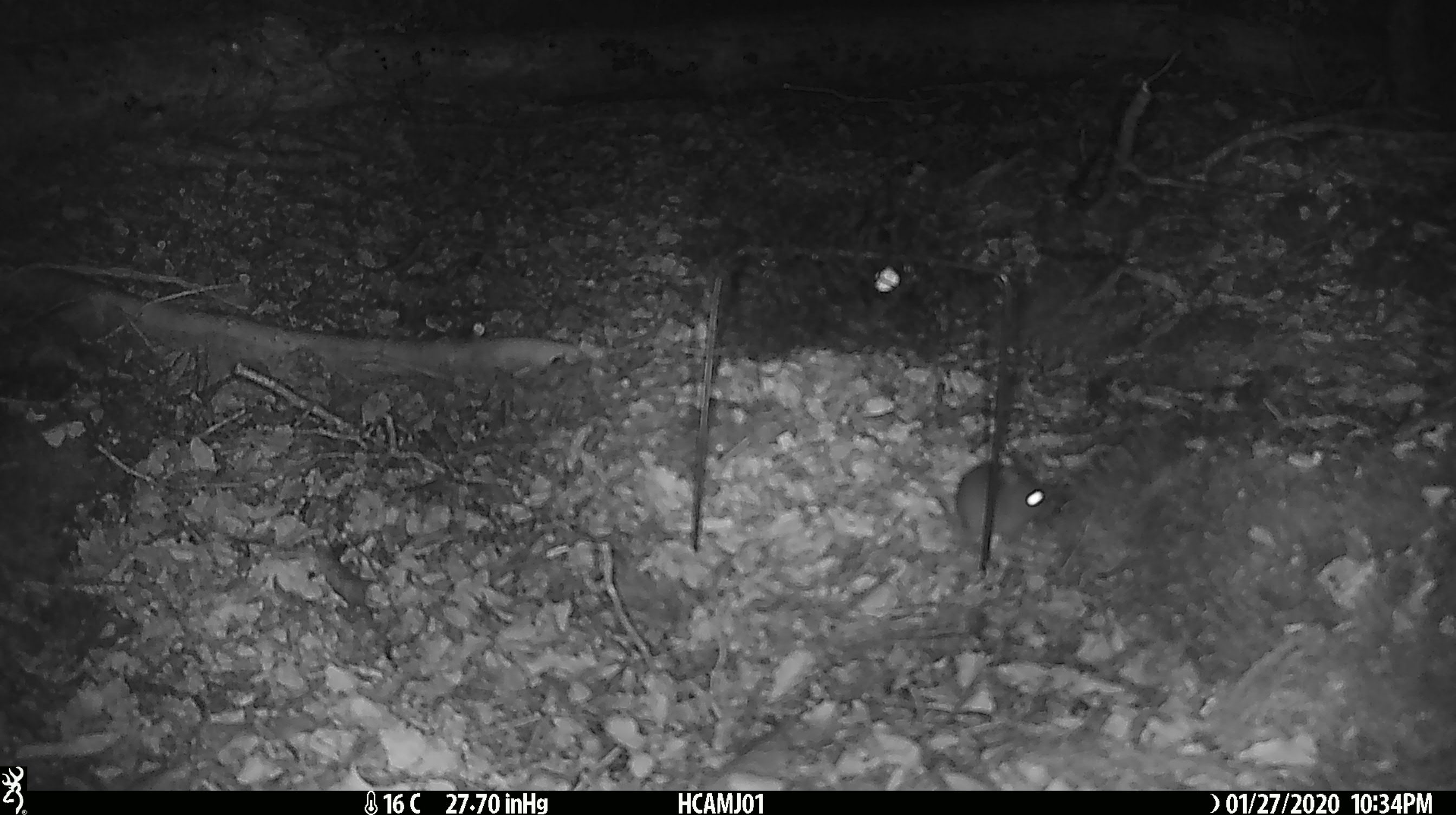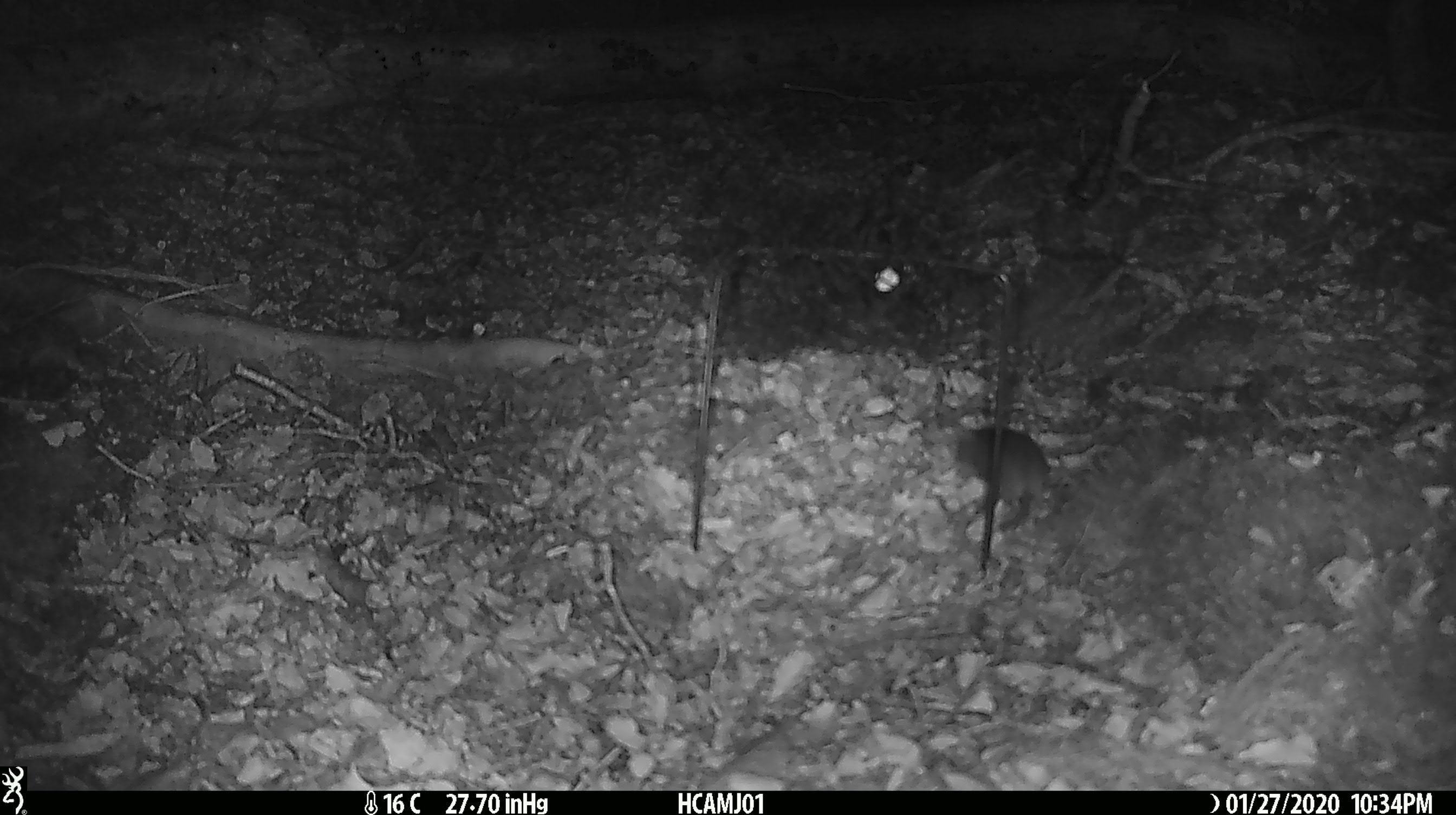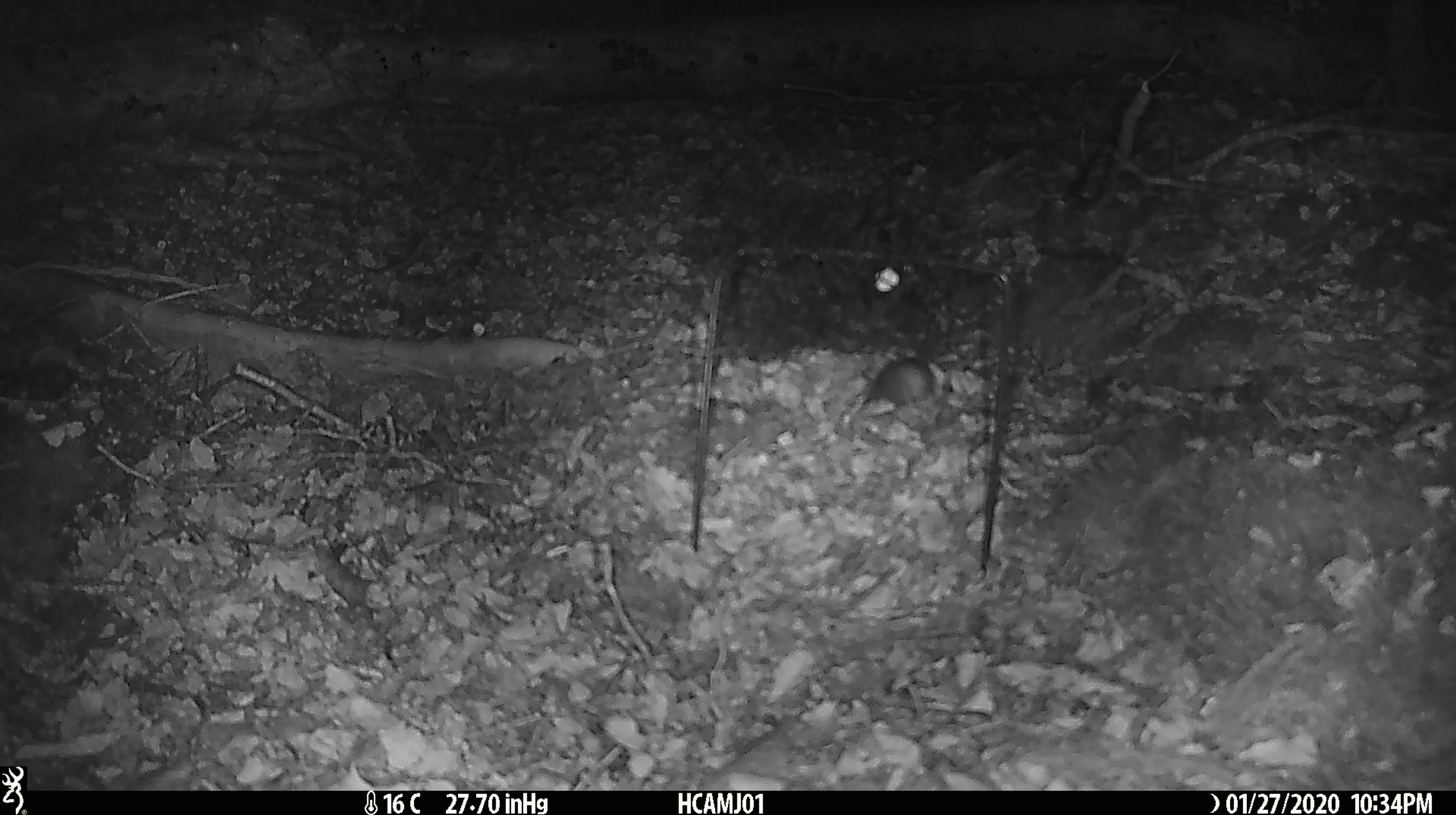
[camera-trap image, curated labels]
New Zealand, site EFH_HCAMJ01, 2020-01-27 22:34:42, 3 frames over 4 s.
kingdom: Animalia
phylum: Chordata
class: Mammalia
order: Rodentia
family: Muridae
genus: Mus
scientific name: Mus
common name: mouse